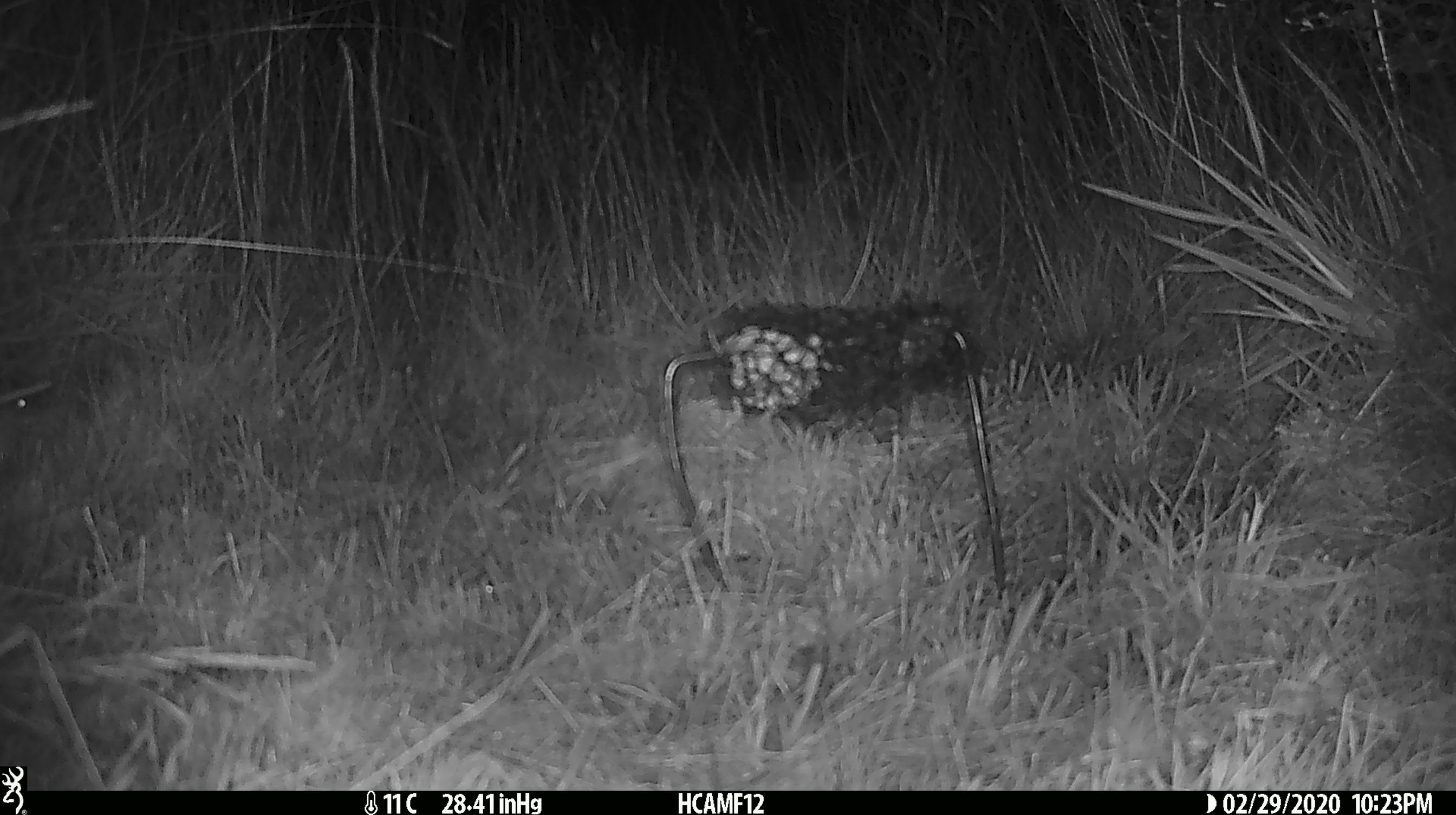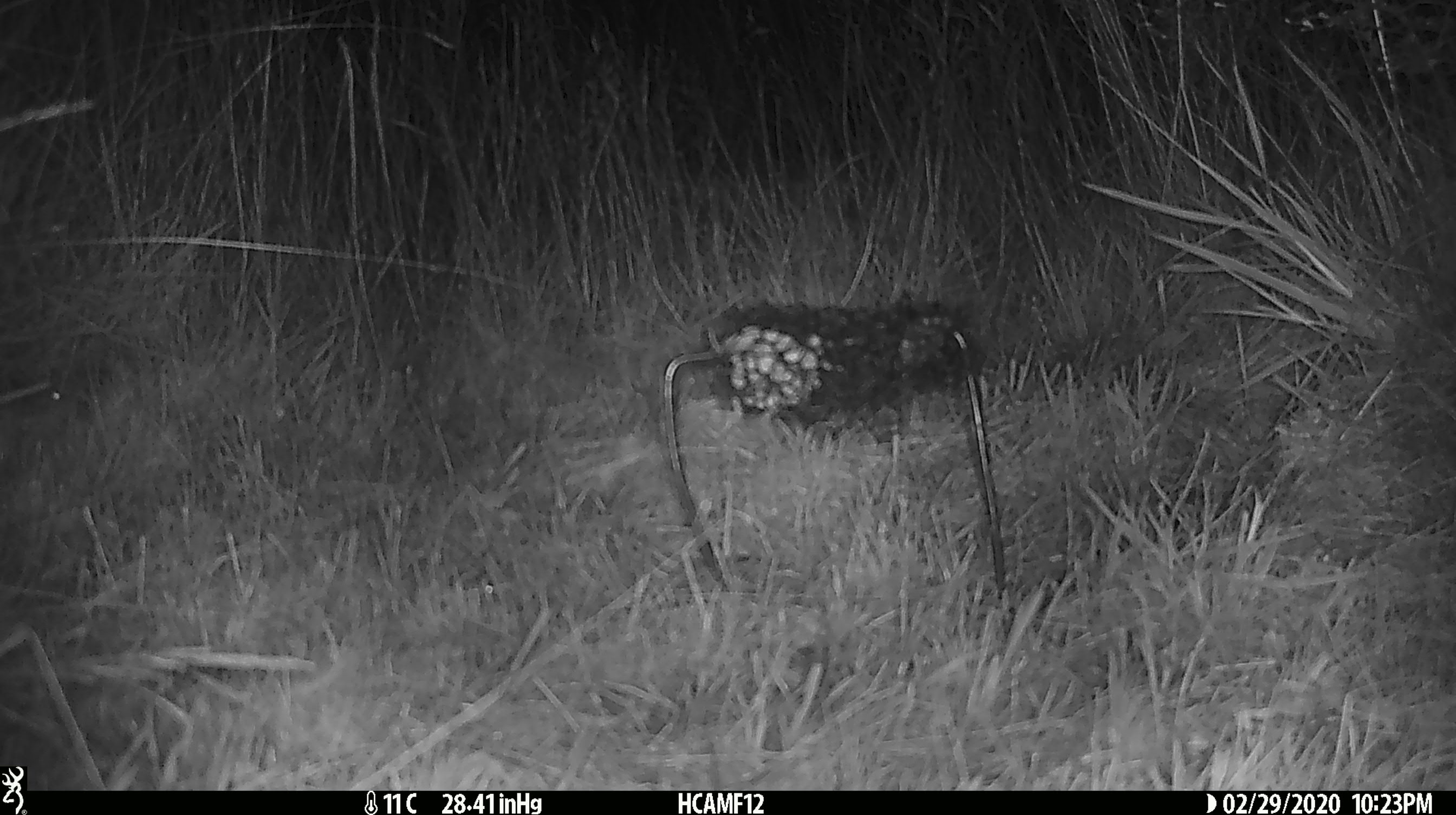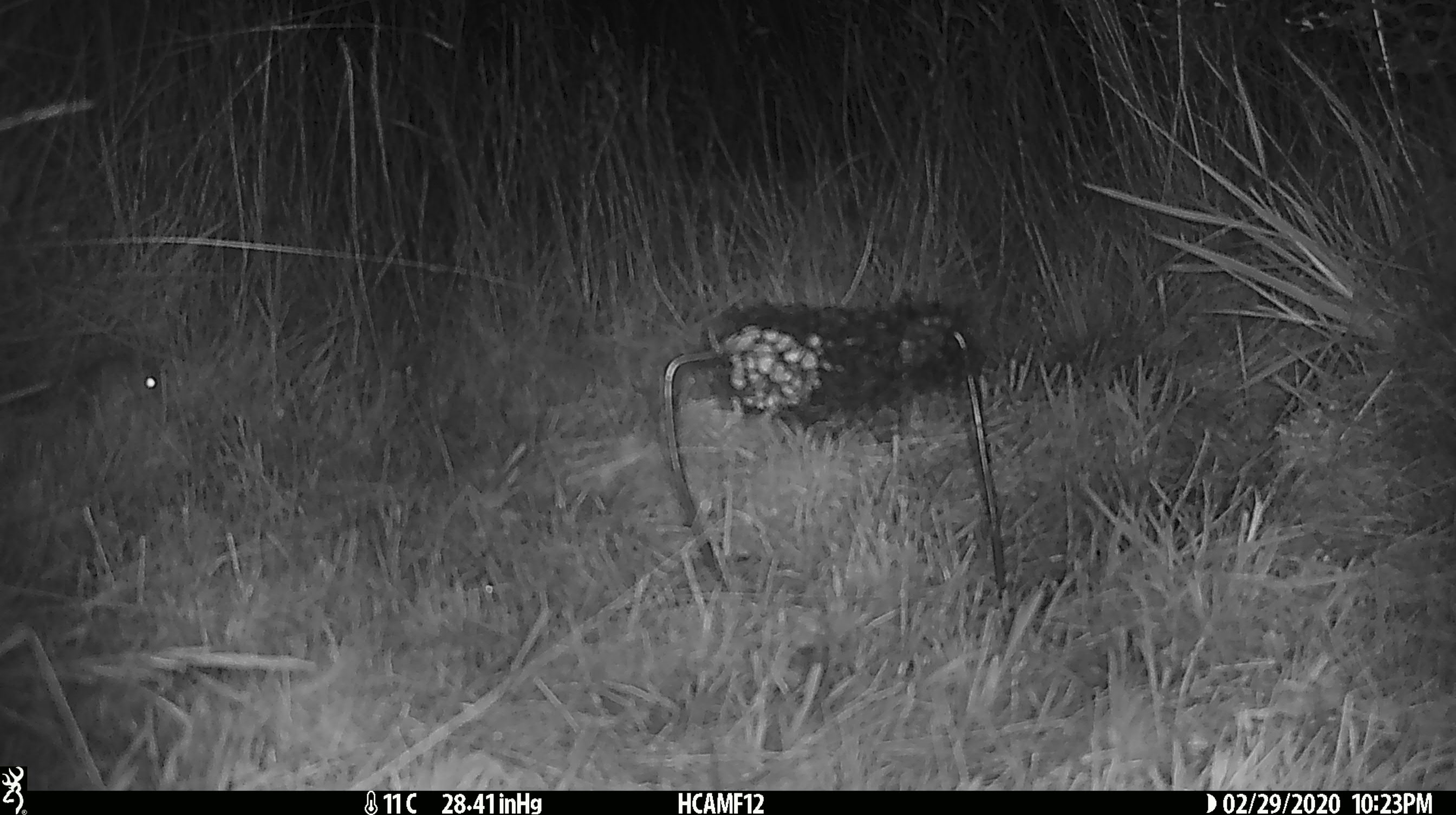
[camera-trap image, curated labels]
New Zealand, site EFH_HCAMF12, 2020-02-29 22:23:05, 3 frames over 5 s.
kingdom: Animalia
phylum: Chordata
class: Mammalia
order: Rodentia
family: Muridae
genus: Mus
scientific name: Mus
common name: mouse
Mouse (Mus).